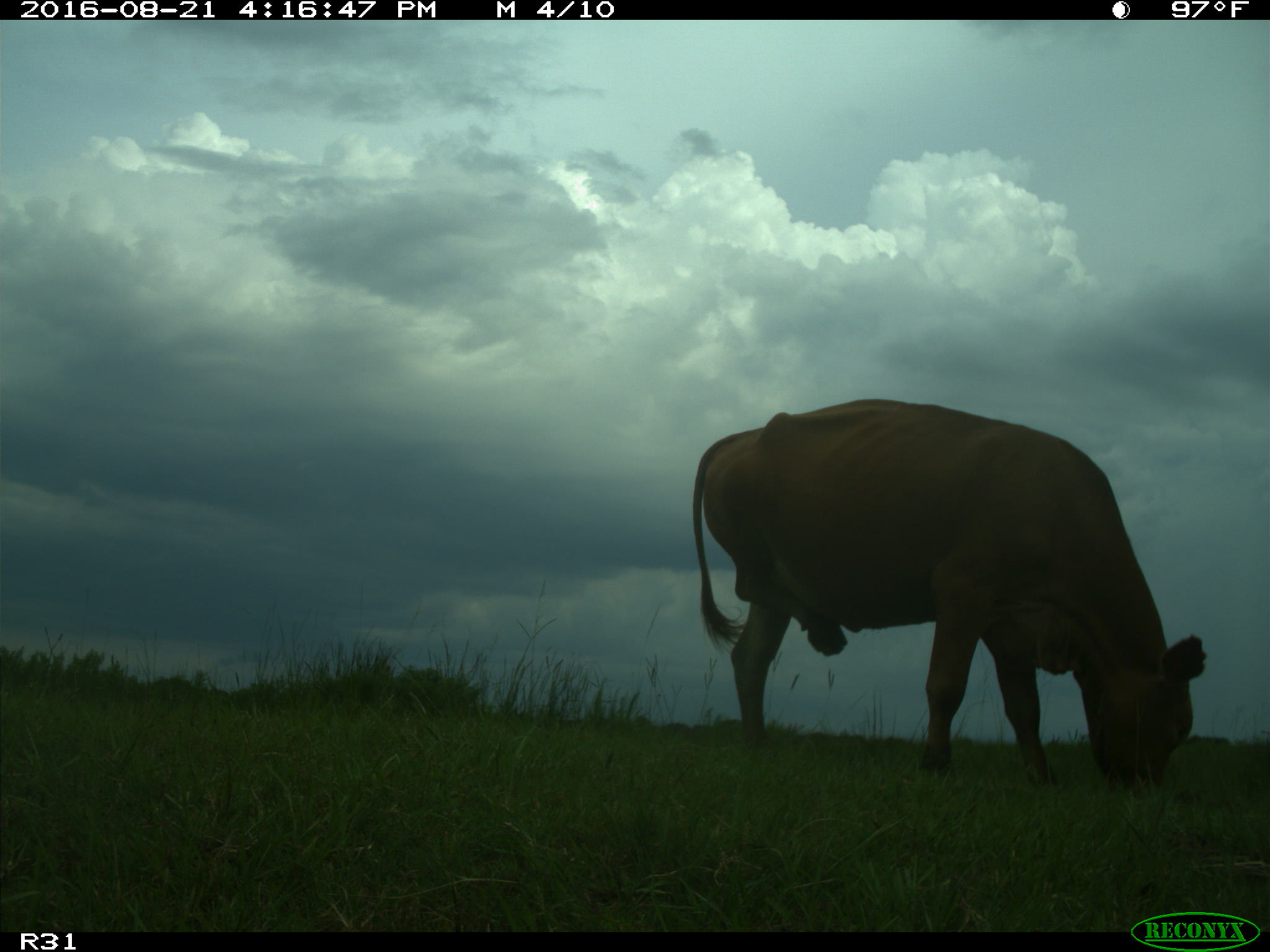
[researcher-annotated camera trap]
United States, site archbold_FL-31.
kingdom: Animalia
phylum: Chordata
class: Mammalia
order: Artiodactyla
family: Bovidae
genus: Bos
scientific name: Bos taurus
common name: domestic cow